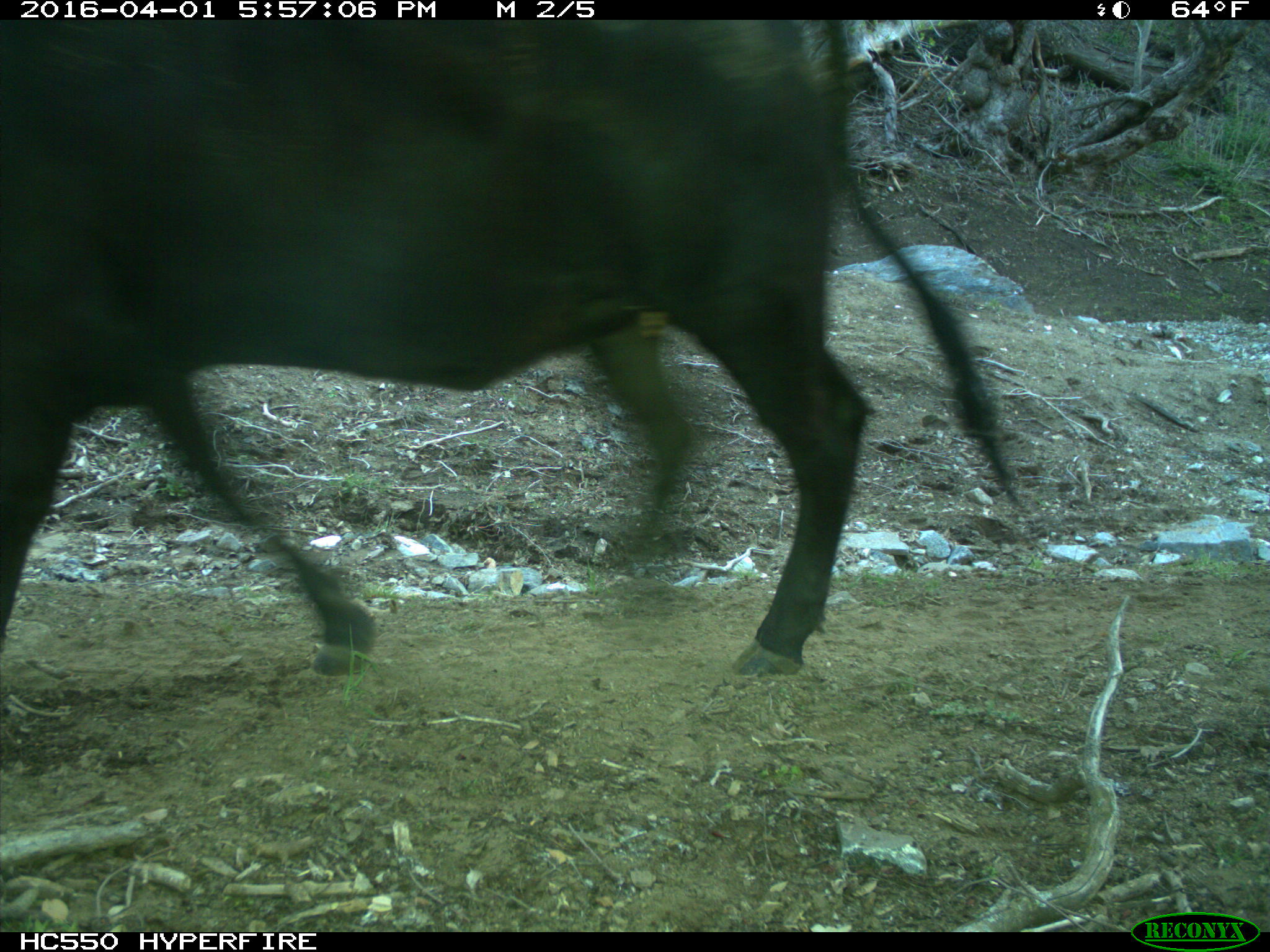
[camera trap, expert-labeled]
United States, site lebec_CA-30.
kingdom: Animalia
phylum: Chordata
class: Mammalia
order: Artiodactyla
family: Bovidae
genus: Bos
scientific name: Bos taurus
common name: domestic cow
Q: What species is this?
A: Bos taurus (domestic cow).